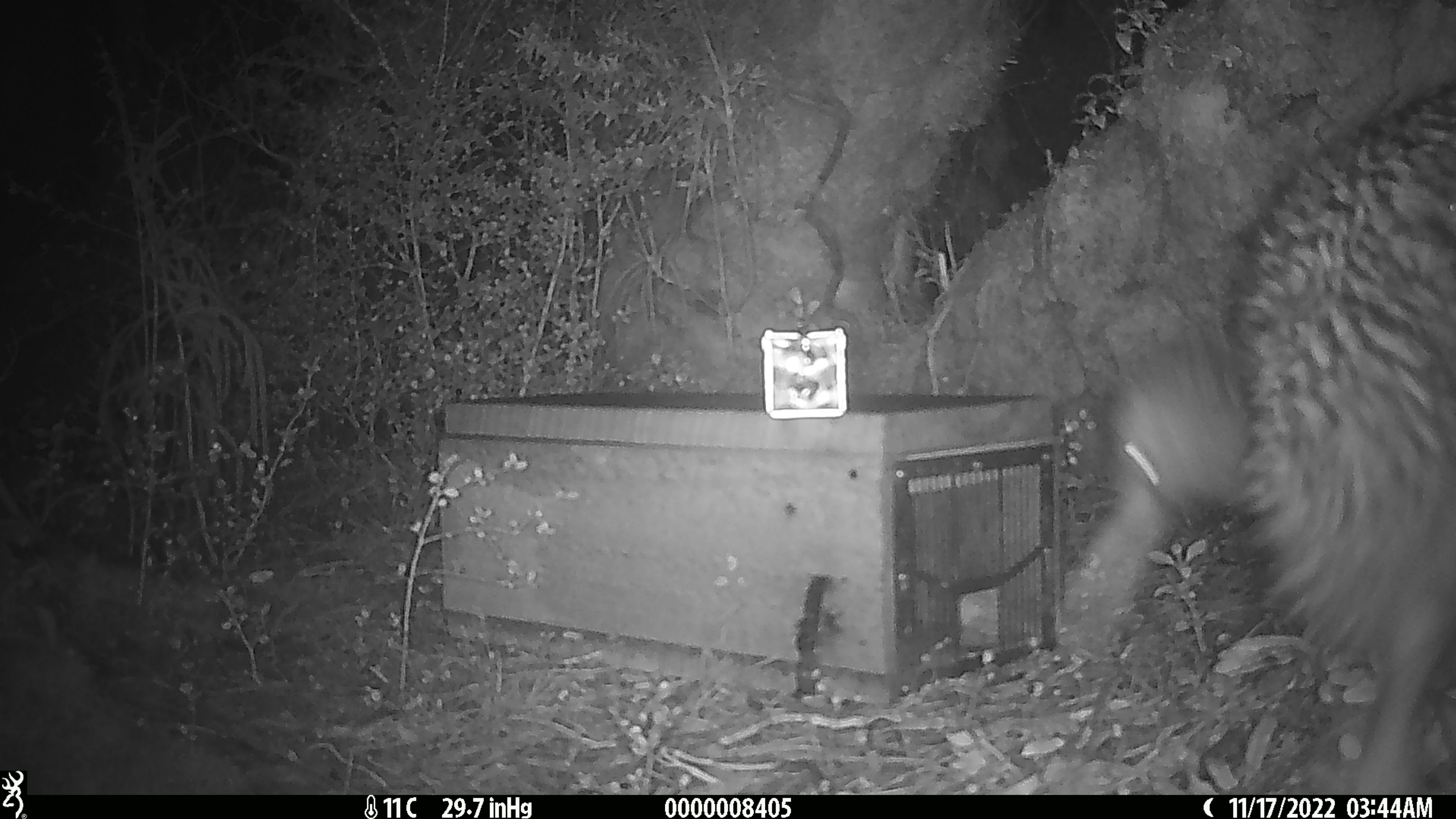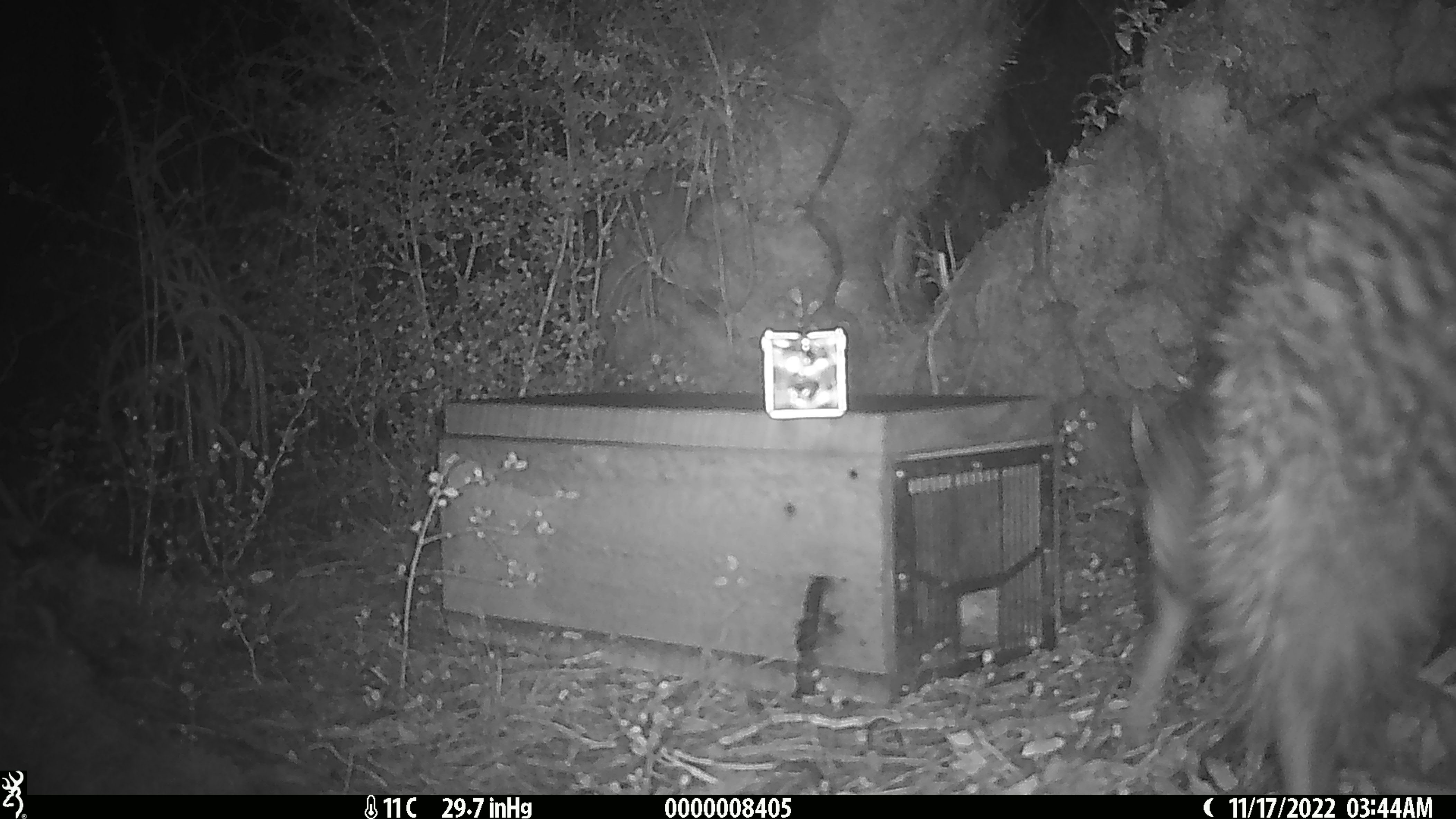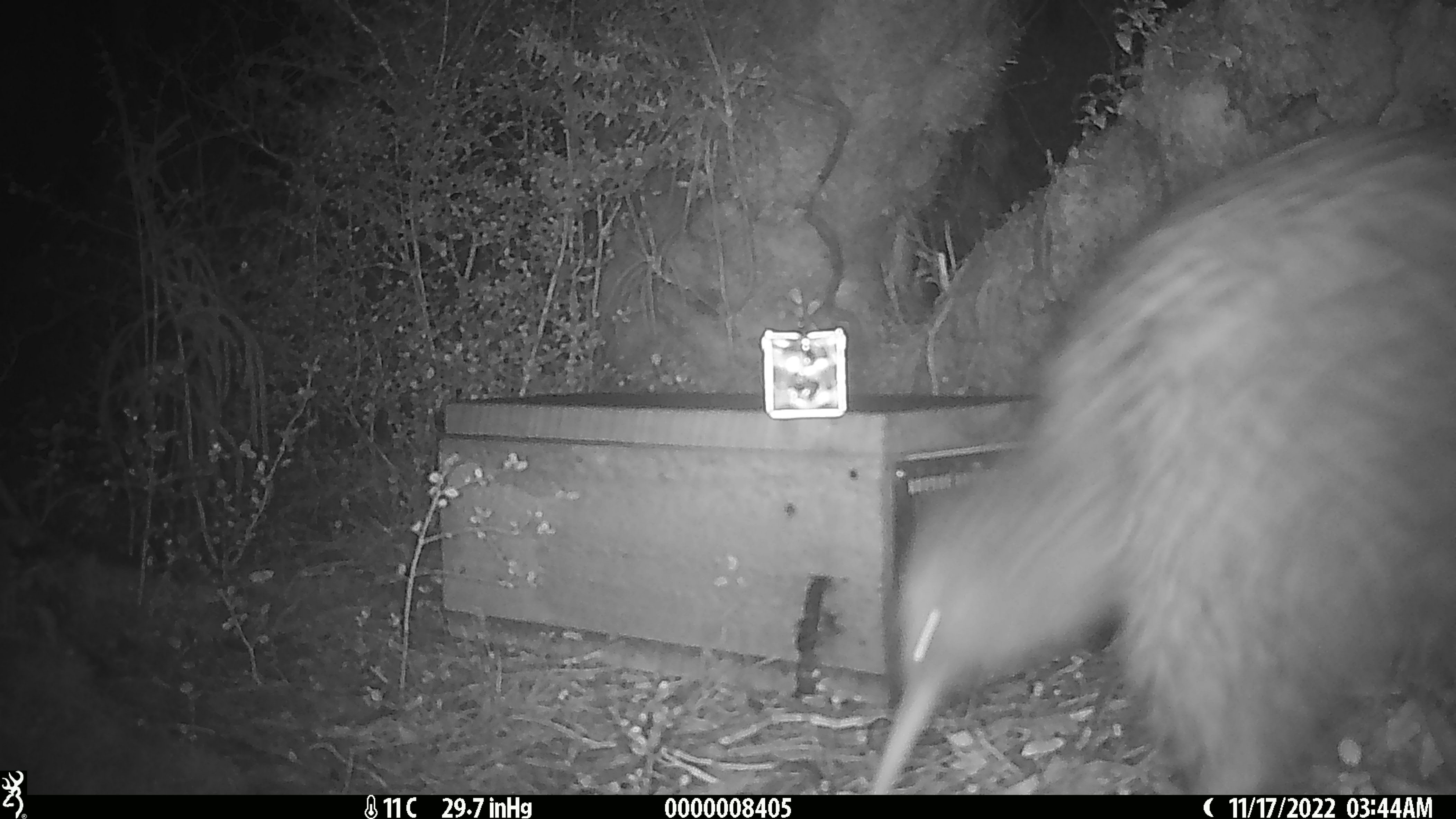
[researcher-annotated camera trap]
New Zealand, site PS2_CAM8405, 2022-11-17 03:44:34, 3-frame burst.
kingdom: Animalia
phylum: Chordata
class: Aves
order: Apterygiformes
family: Apterygidae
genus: Apteryx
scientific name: Apteryx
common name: kiwi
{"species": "kiwi (Apteryx)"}